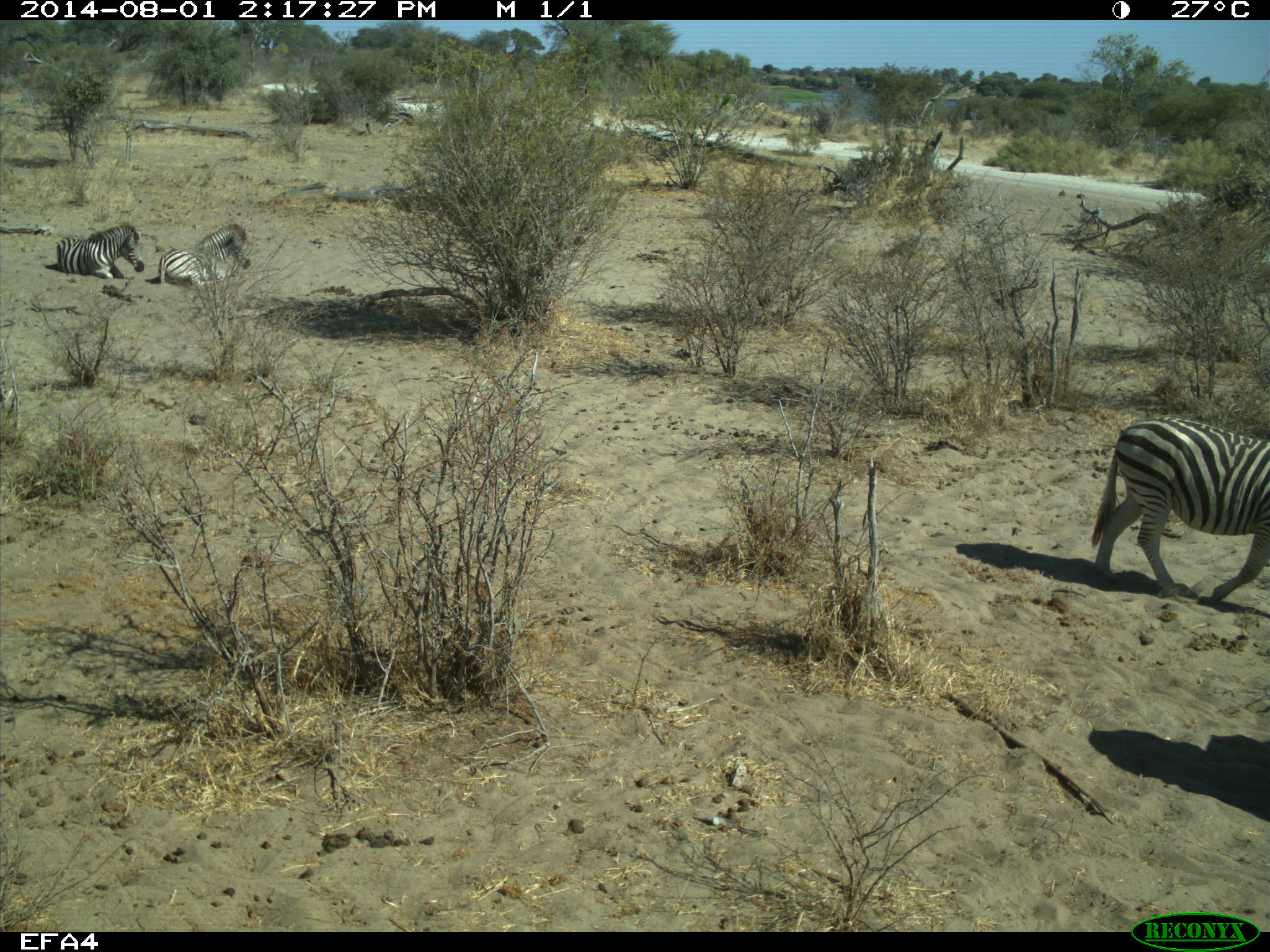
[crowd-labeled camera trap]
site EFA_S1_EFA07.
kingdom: Animalia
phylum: Chordata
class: Mammalia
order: Perissodactyla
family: Equidae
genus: Equus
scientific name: Equus quagga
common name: plains zebra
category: zebraplains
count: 3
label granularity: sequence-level